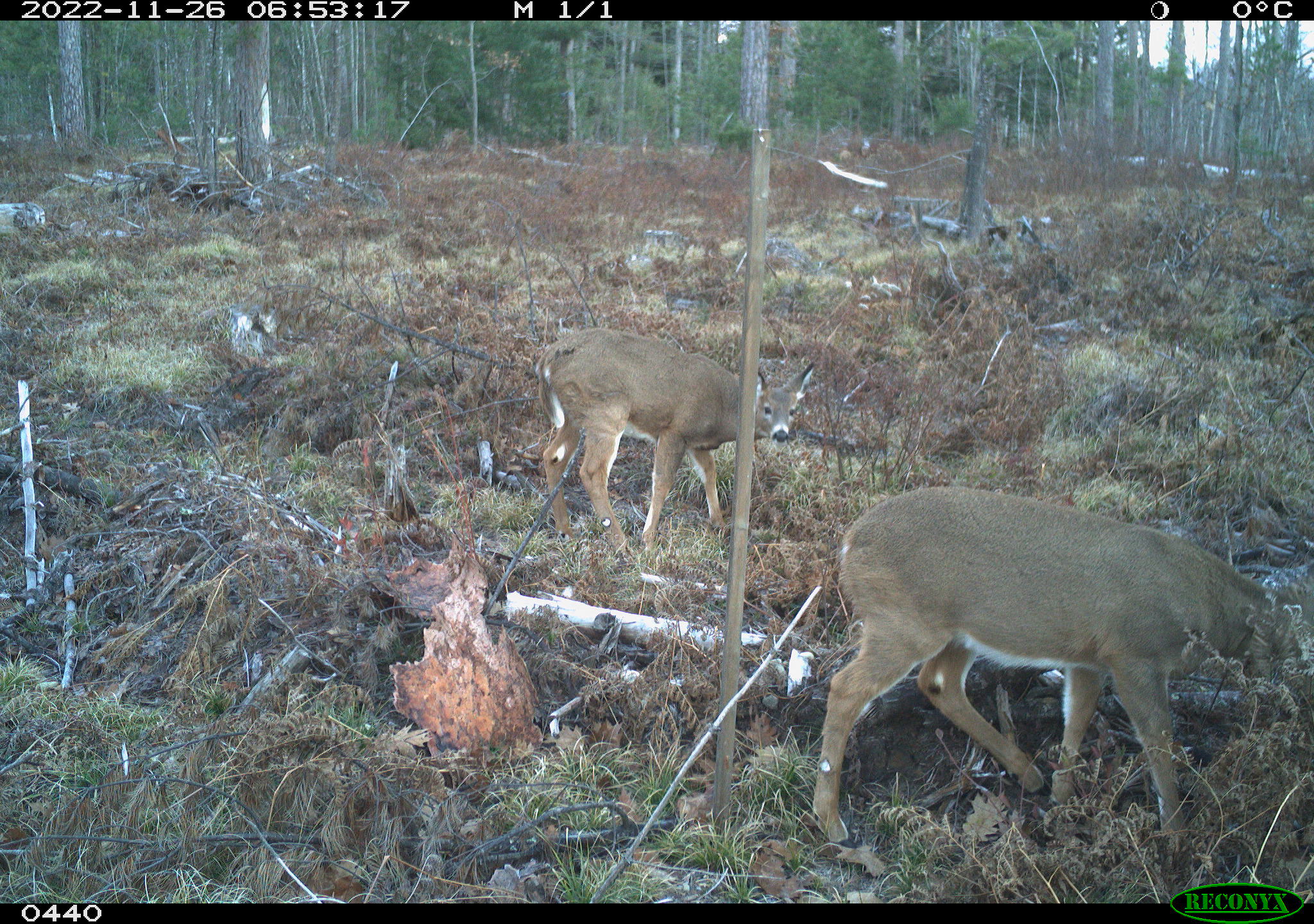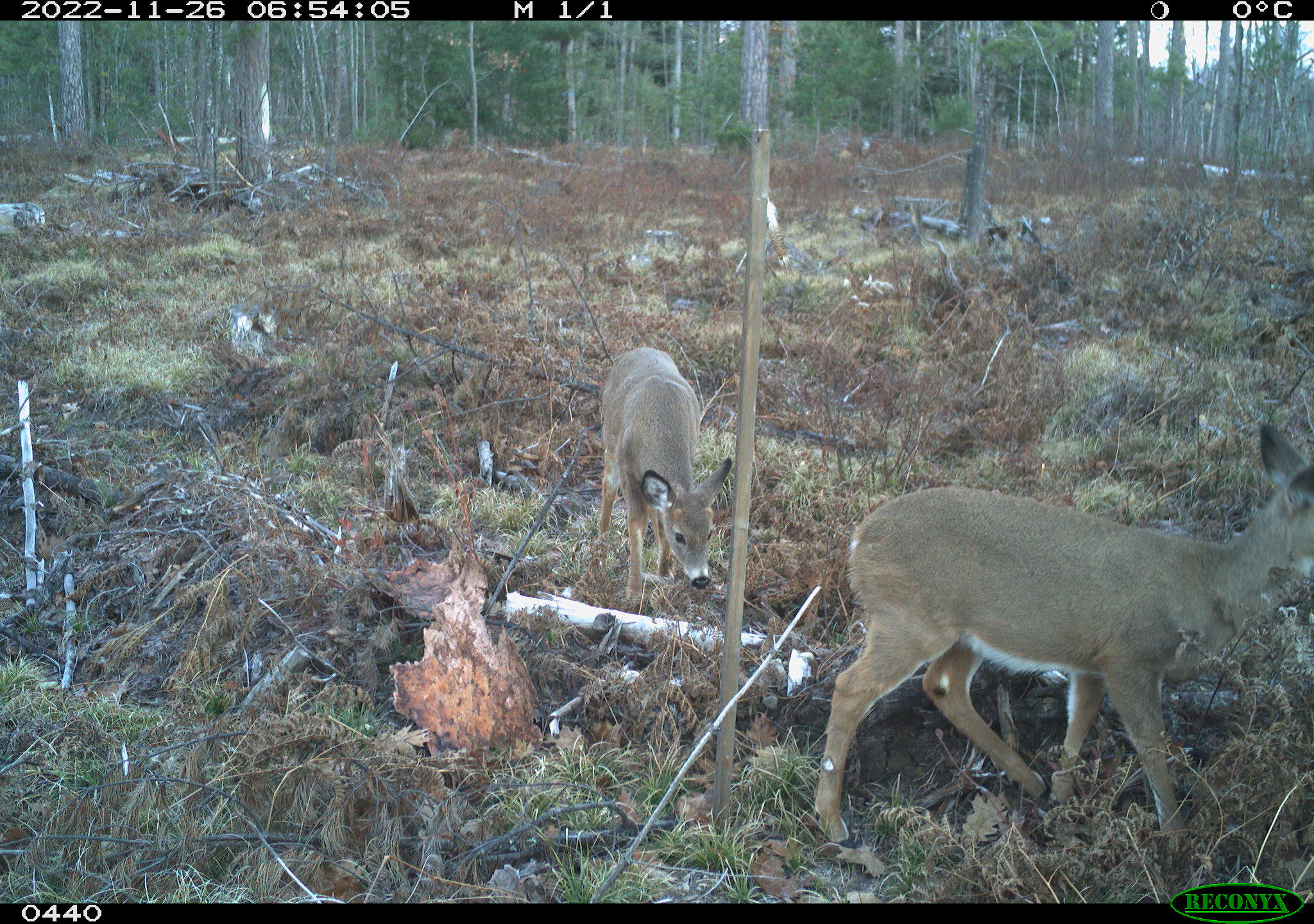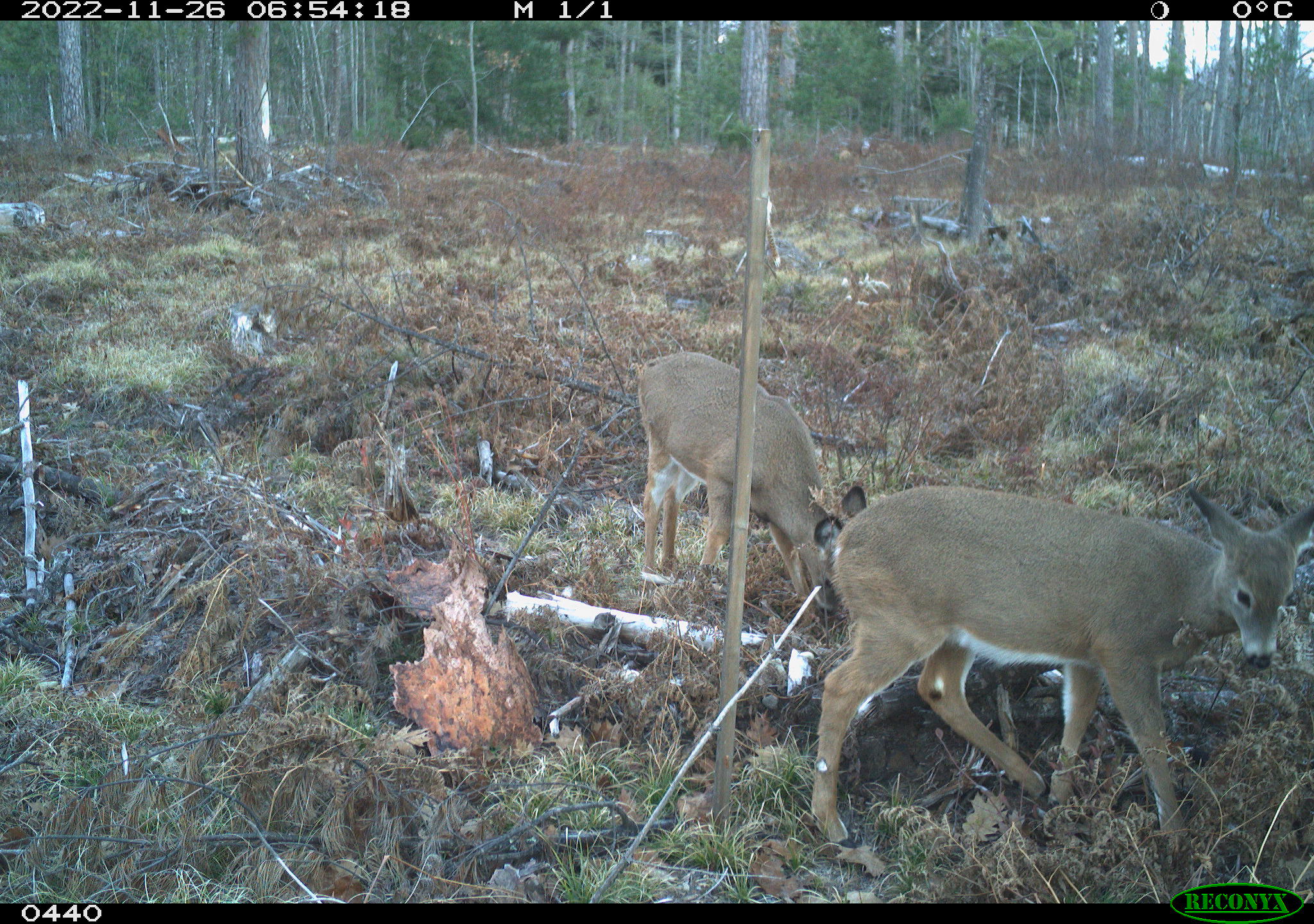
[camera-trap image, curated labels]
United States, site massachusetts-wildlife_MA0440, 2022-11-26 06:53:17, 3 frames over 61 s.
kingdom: Animalia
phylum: Chordata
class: Mammalia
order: Artiodactyla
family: Cervidae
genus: Odocoileus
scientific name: Odocoileus virginianus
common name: white-tailed deer